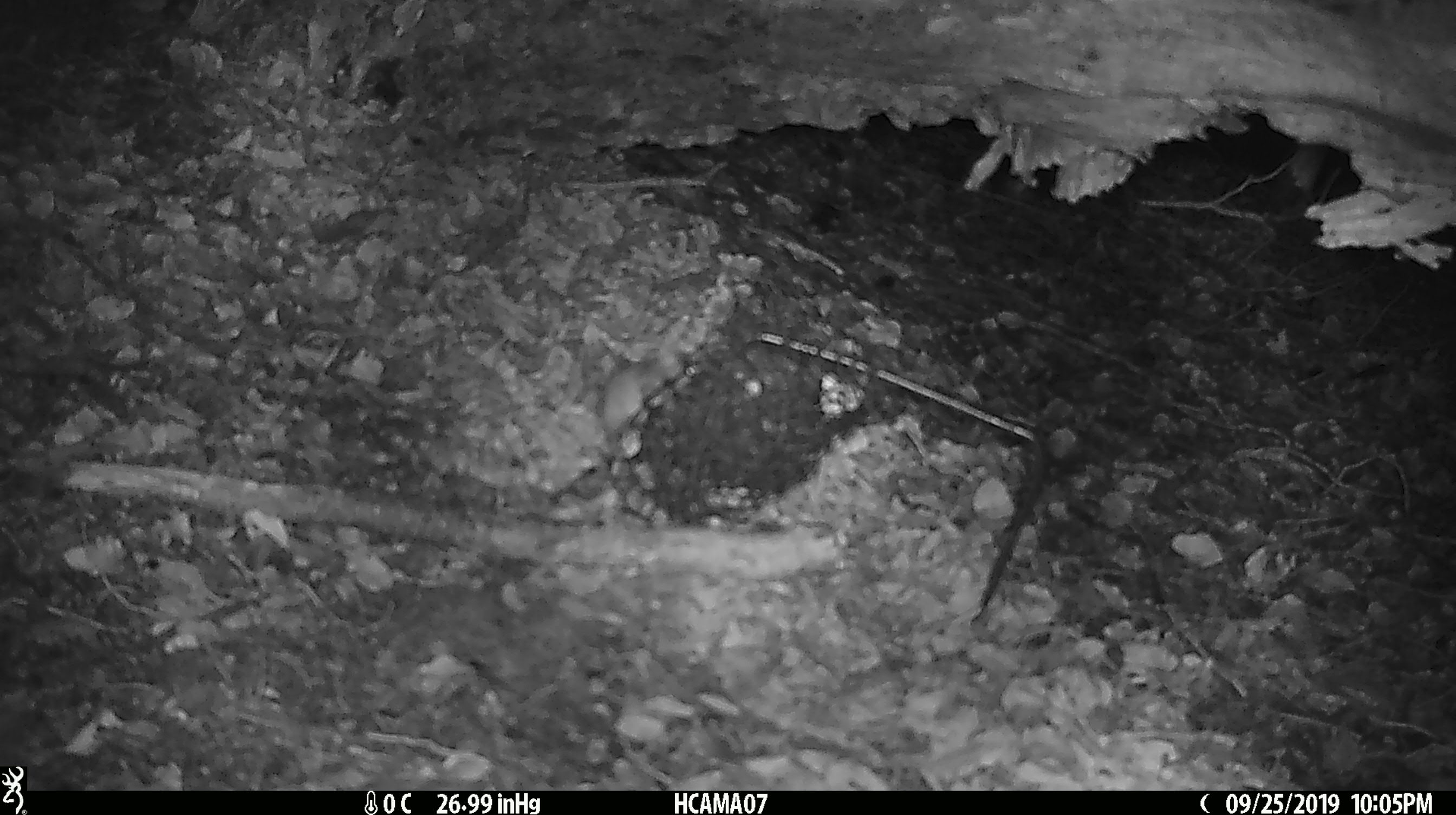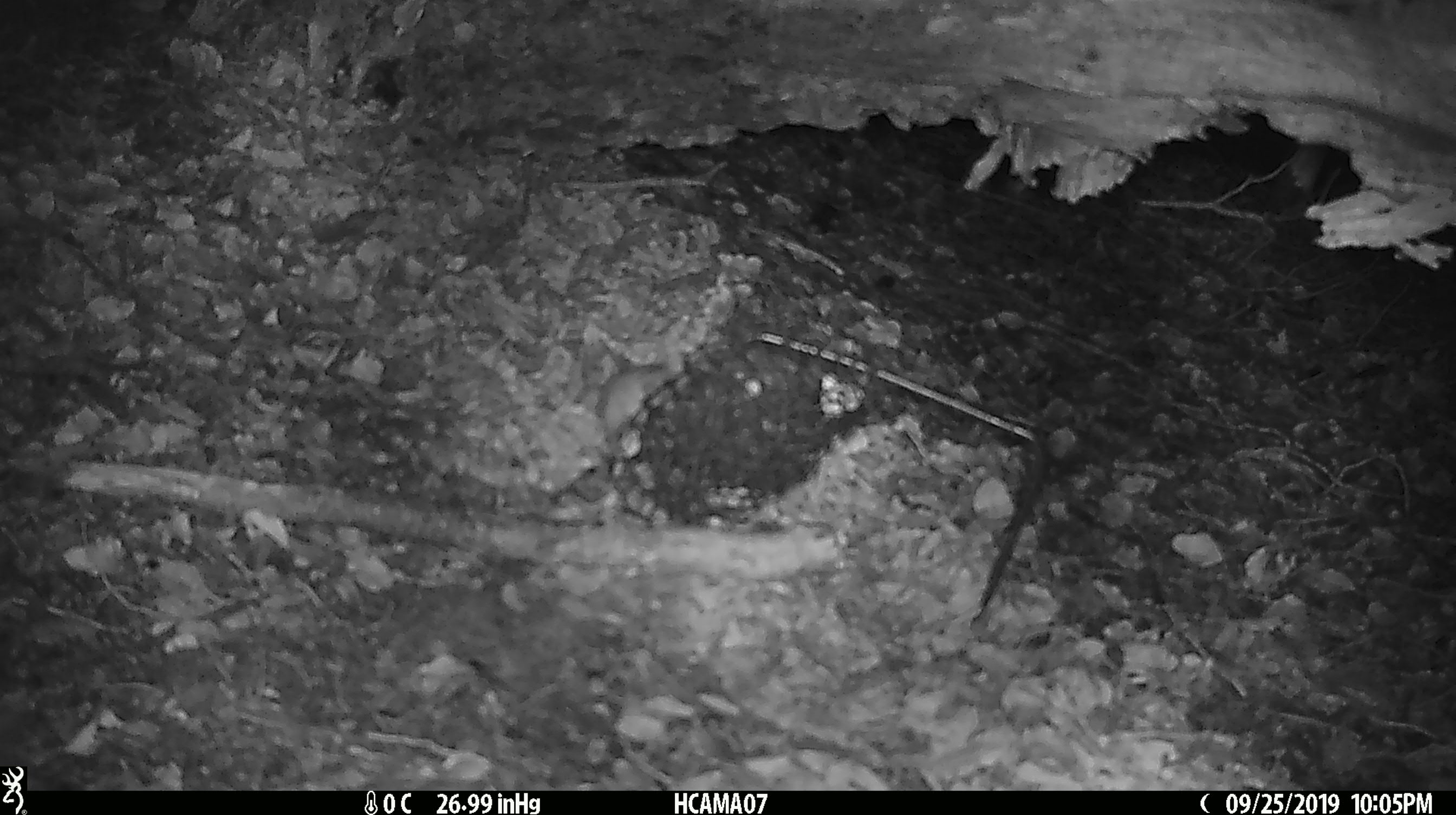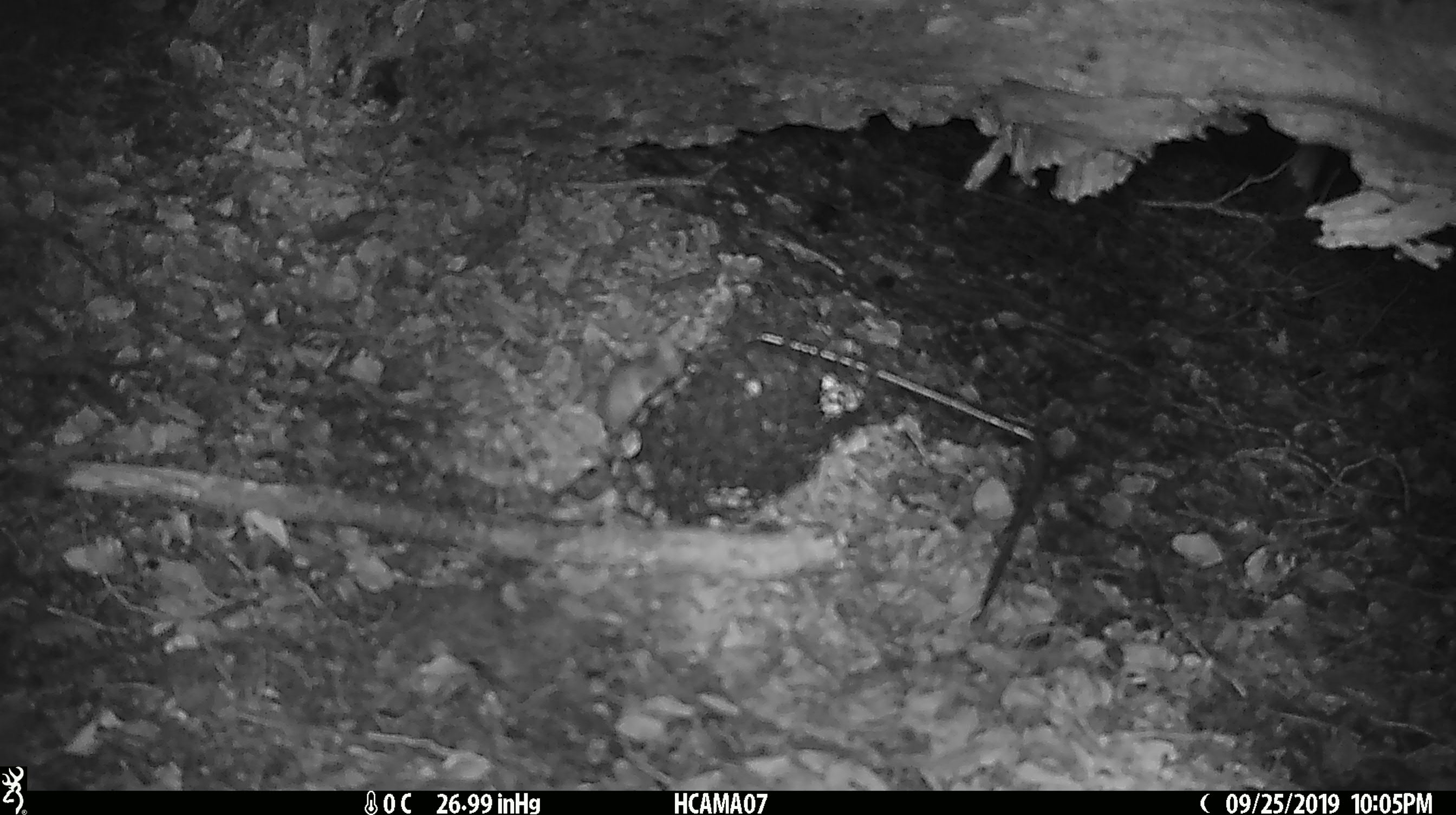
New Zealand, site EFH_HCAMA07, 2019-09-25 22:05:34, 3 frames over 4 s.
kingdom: Animalia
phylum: Chordata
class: Mammalia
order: Rodentia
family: Muridae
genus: Mus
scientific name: Mus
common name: mouse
Mouse (Mus).